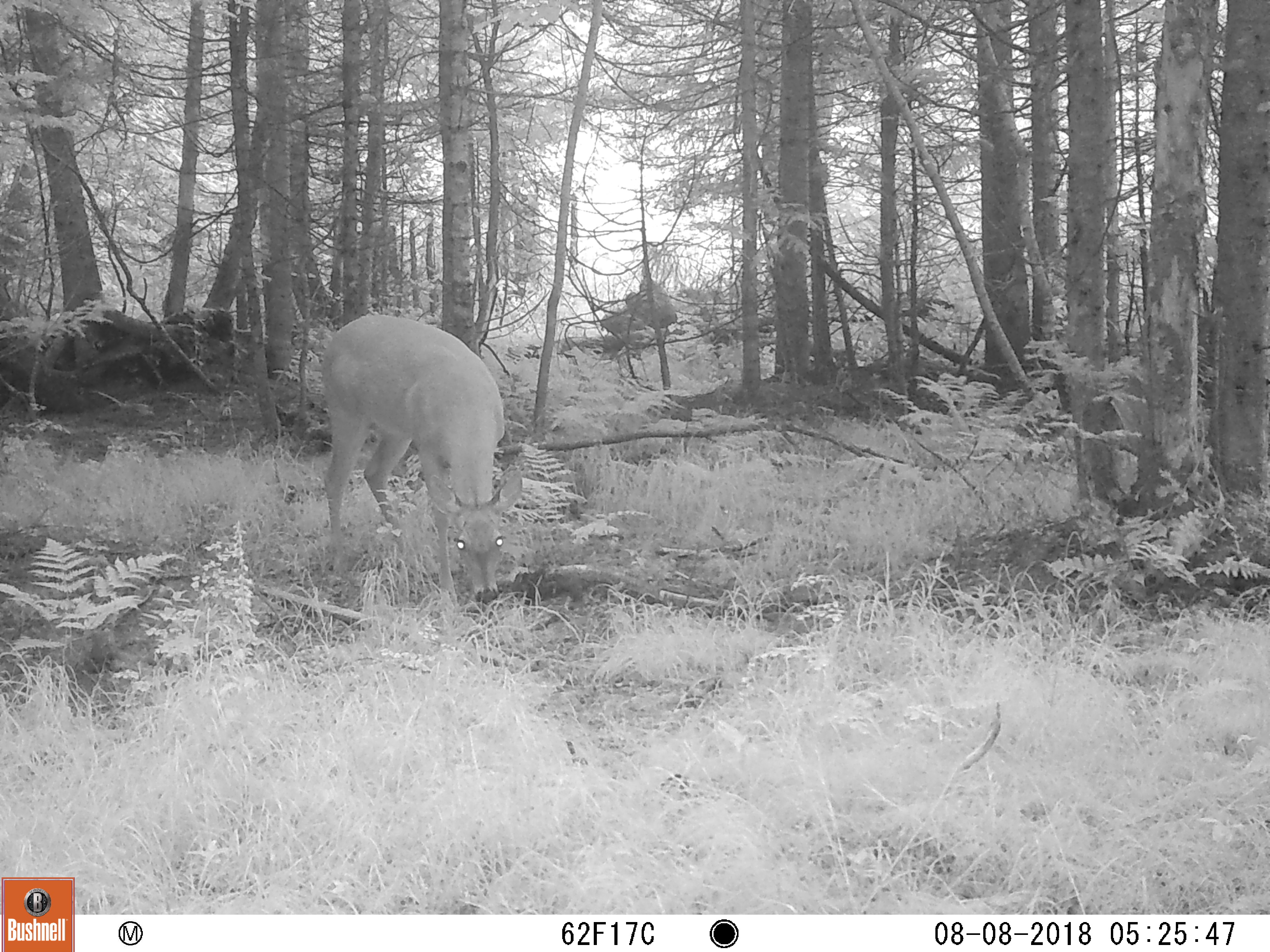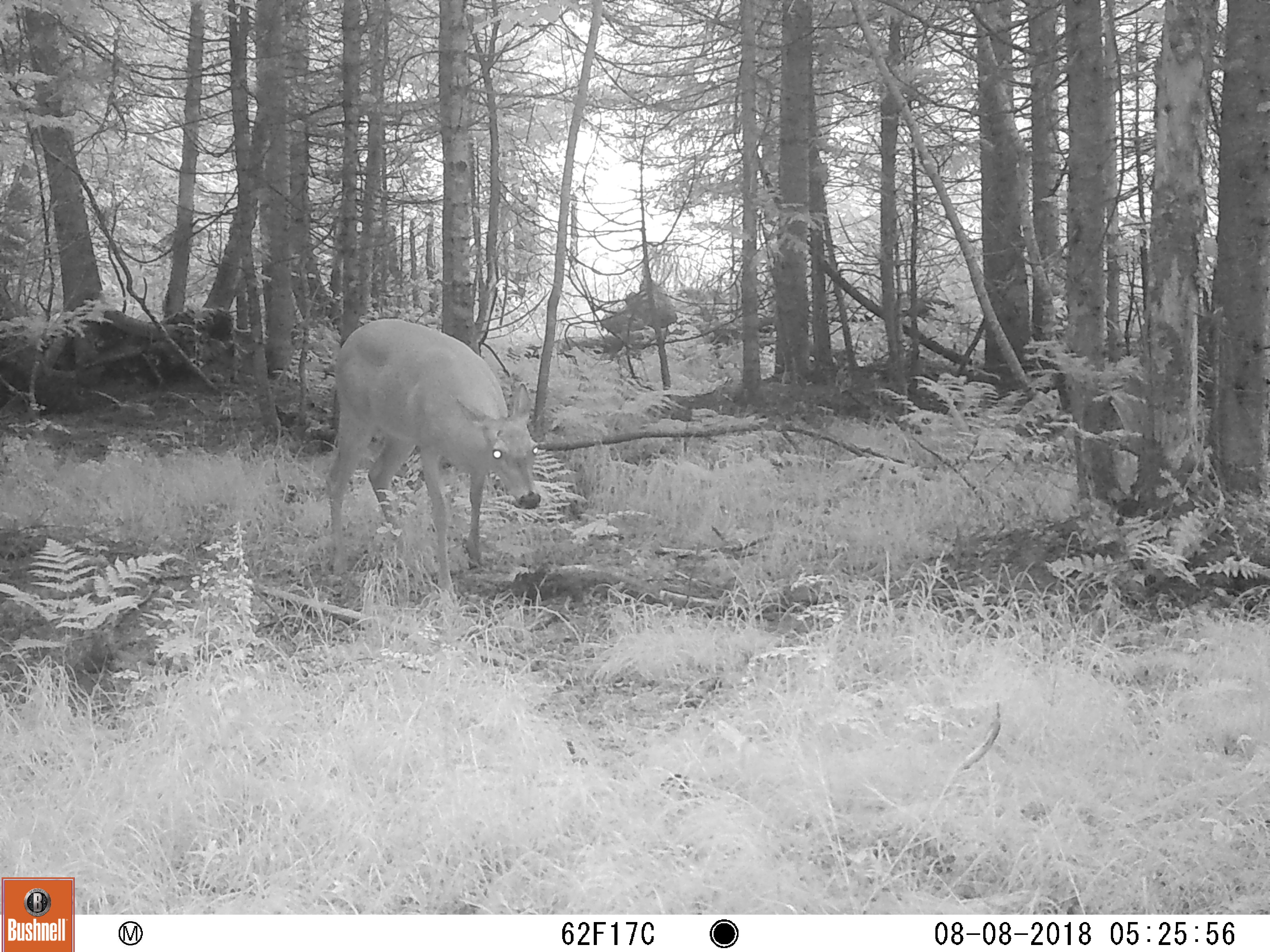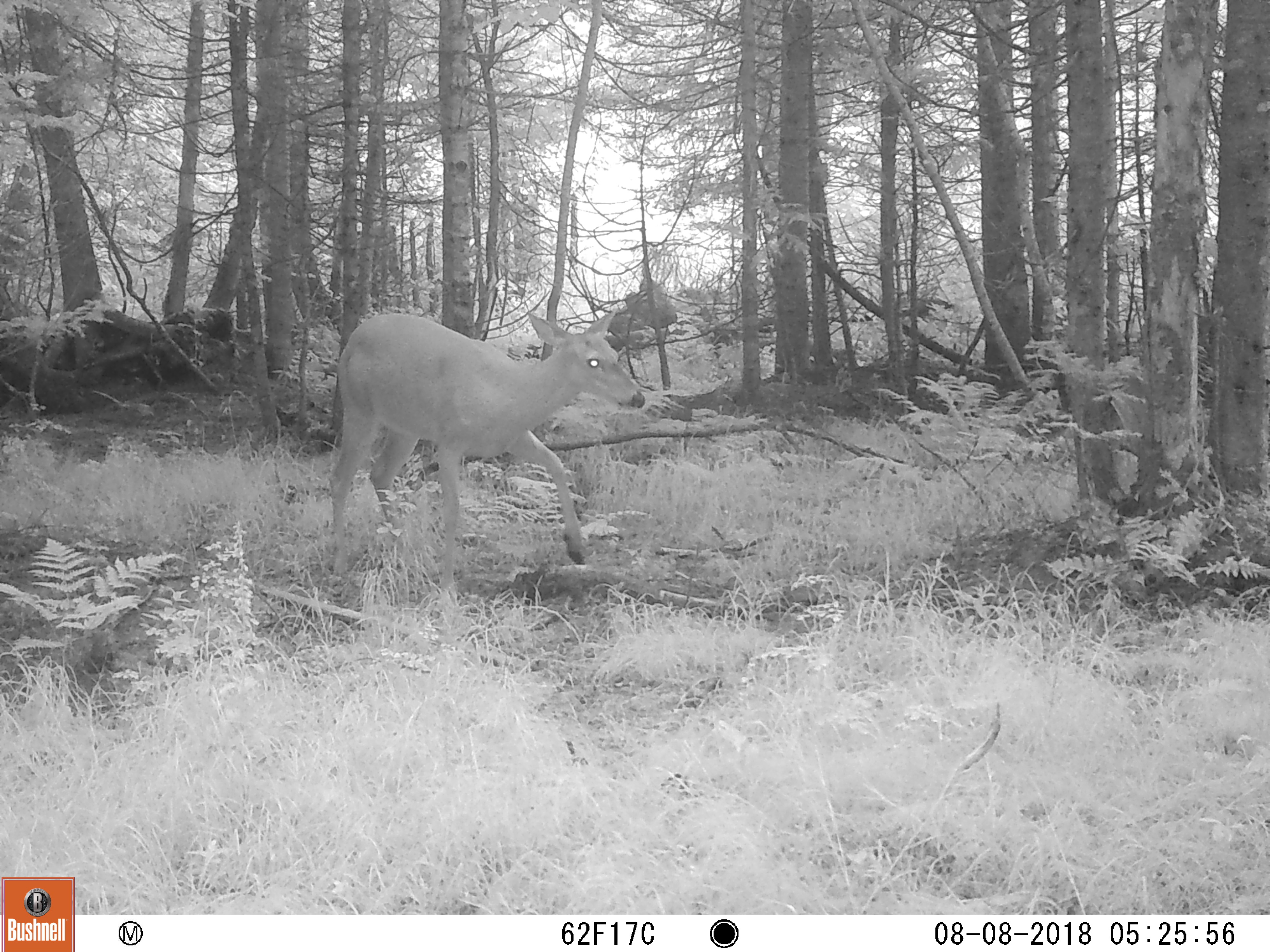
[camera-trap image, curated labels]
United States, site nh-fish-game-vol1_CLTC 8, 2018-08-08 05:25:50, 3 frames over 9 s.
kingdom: Animalia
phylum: Chordata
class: Mammalia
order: Artiodactyla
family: Cervidae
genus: Odocoileus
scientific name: Odocoileus virginianus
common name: white-tailed deer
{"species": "white-tailed deer (Odocoileus virginianus)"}